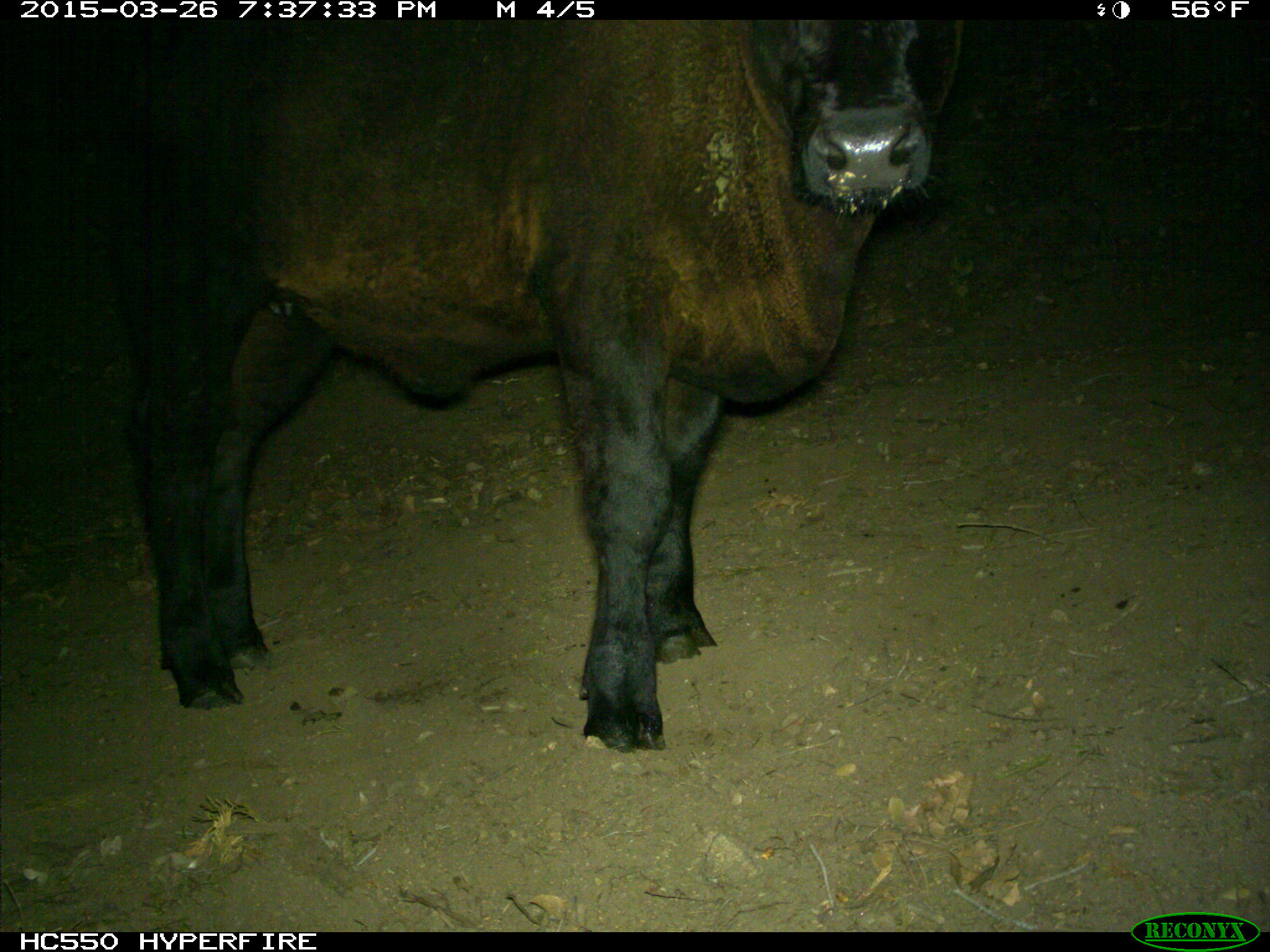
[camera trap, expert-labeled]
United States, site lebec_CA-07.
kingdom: Animalia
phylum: Chordata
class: Mammalia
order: Artiodactyla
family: Bovidae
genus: Bos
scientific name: Bos taurus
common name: domestic cow